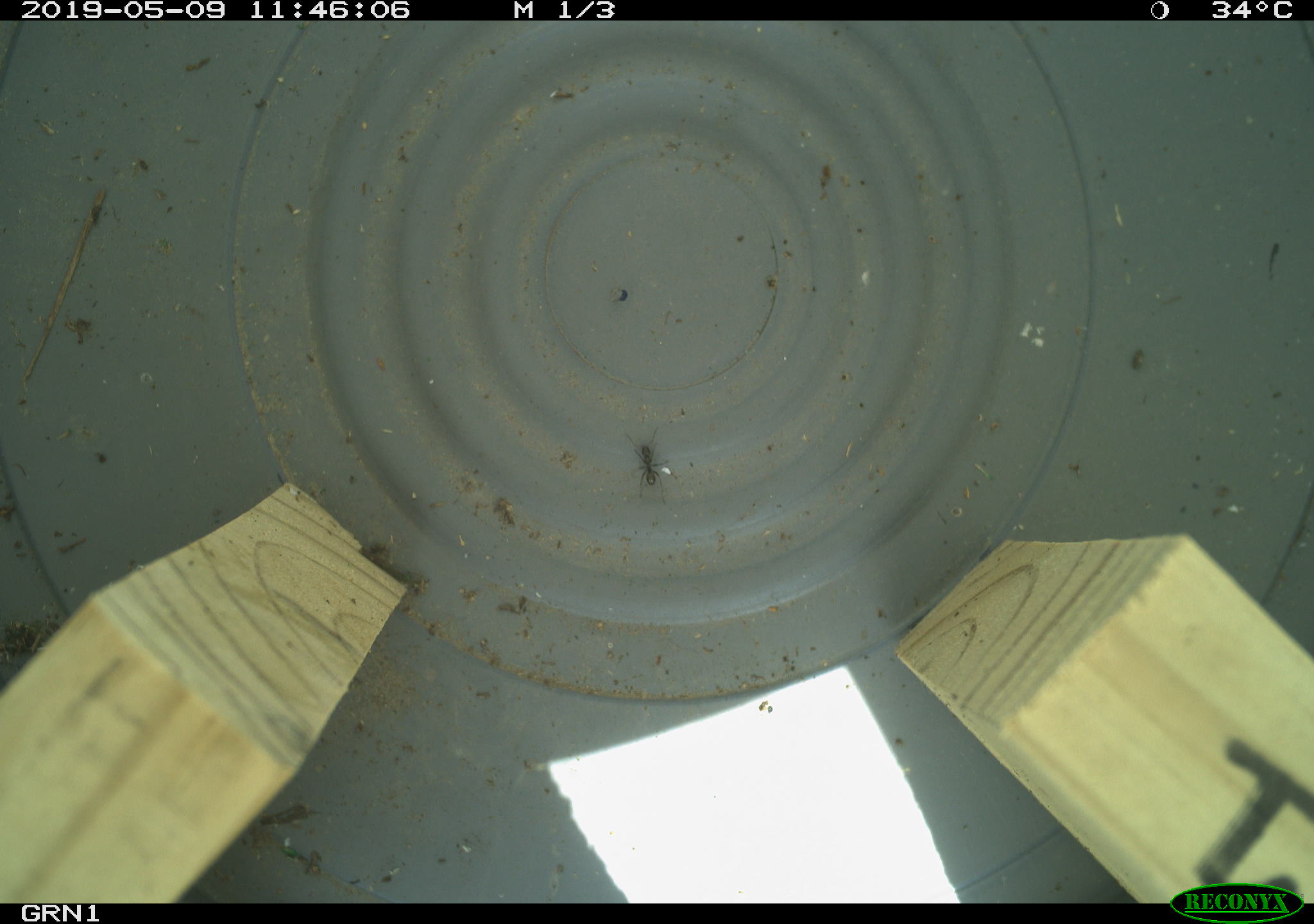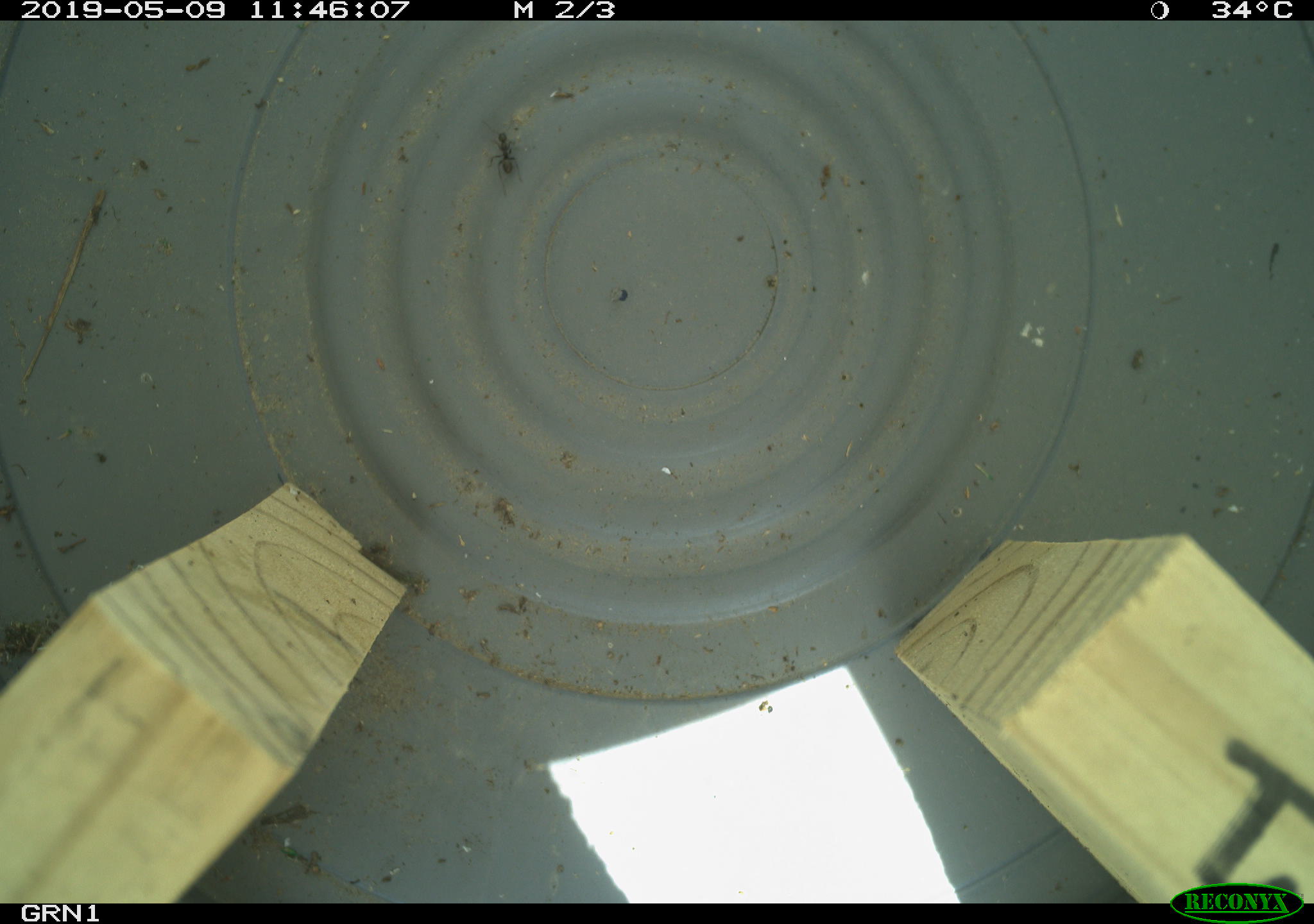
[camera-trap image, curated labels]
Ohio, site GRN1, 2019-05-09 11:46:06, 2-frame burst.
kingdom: Animalia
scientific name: Animalia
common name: animal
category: invertebrate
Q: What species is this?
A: Invertebrate (animal) (Animalia).